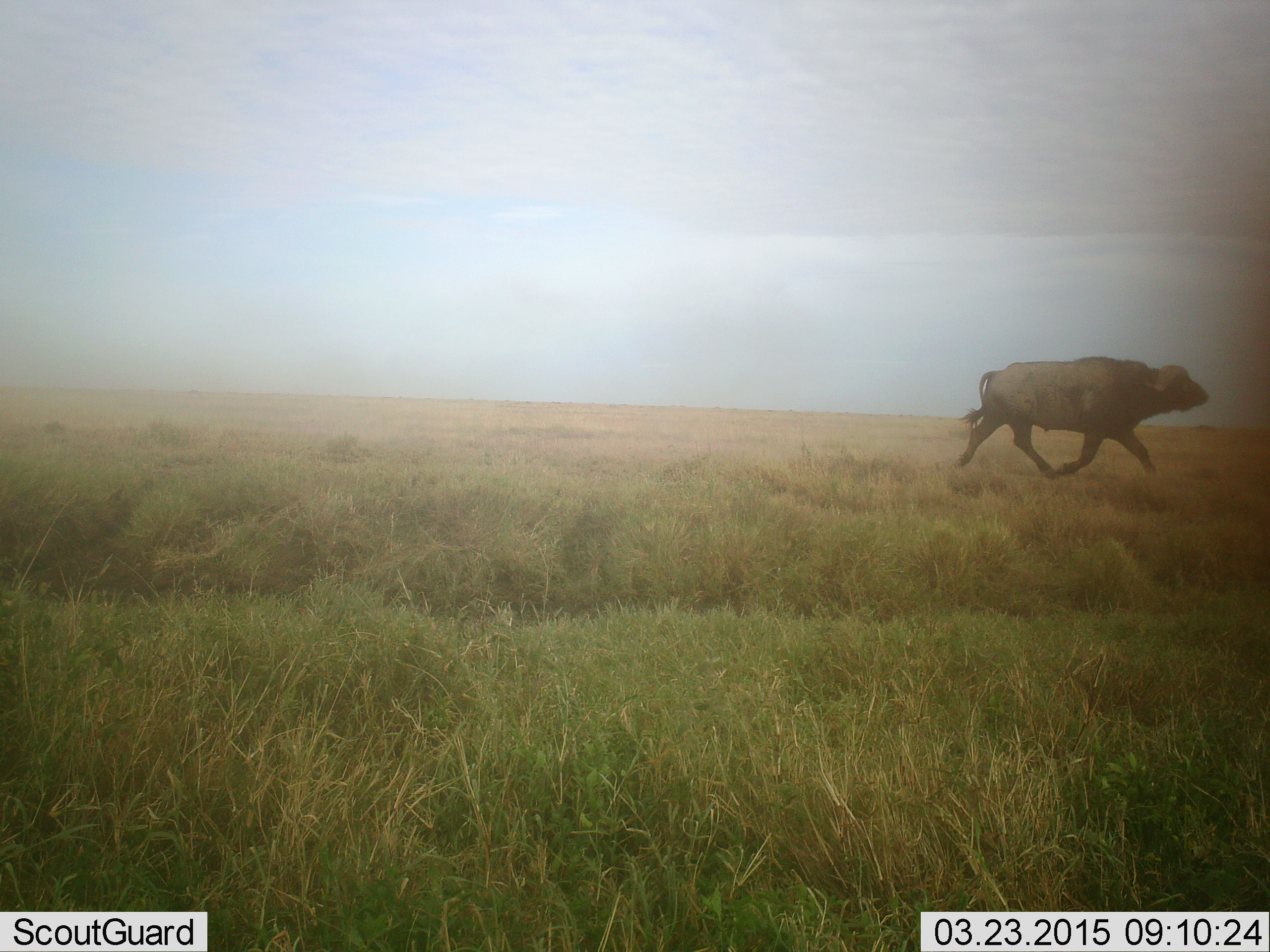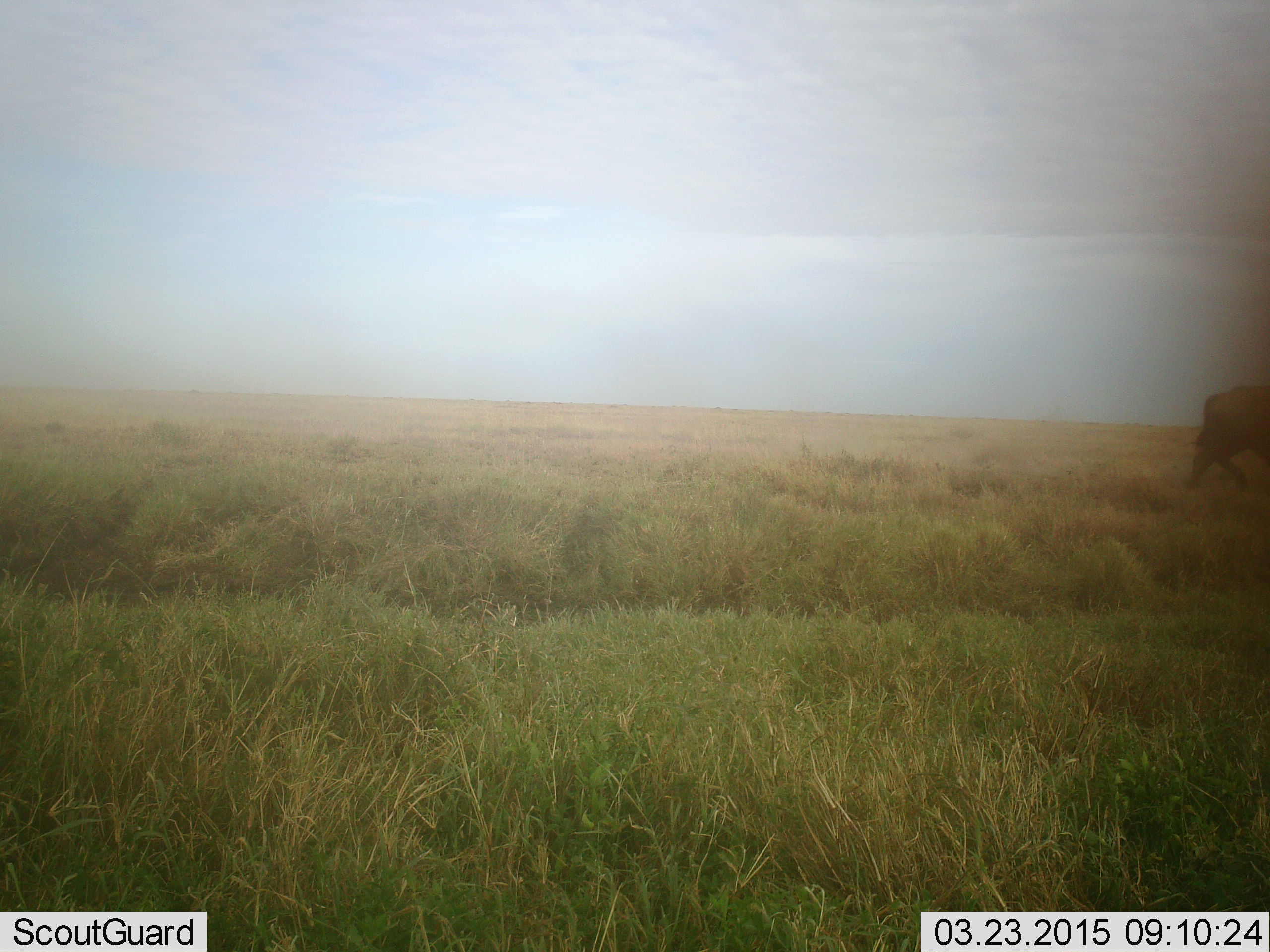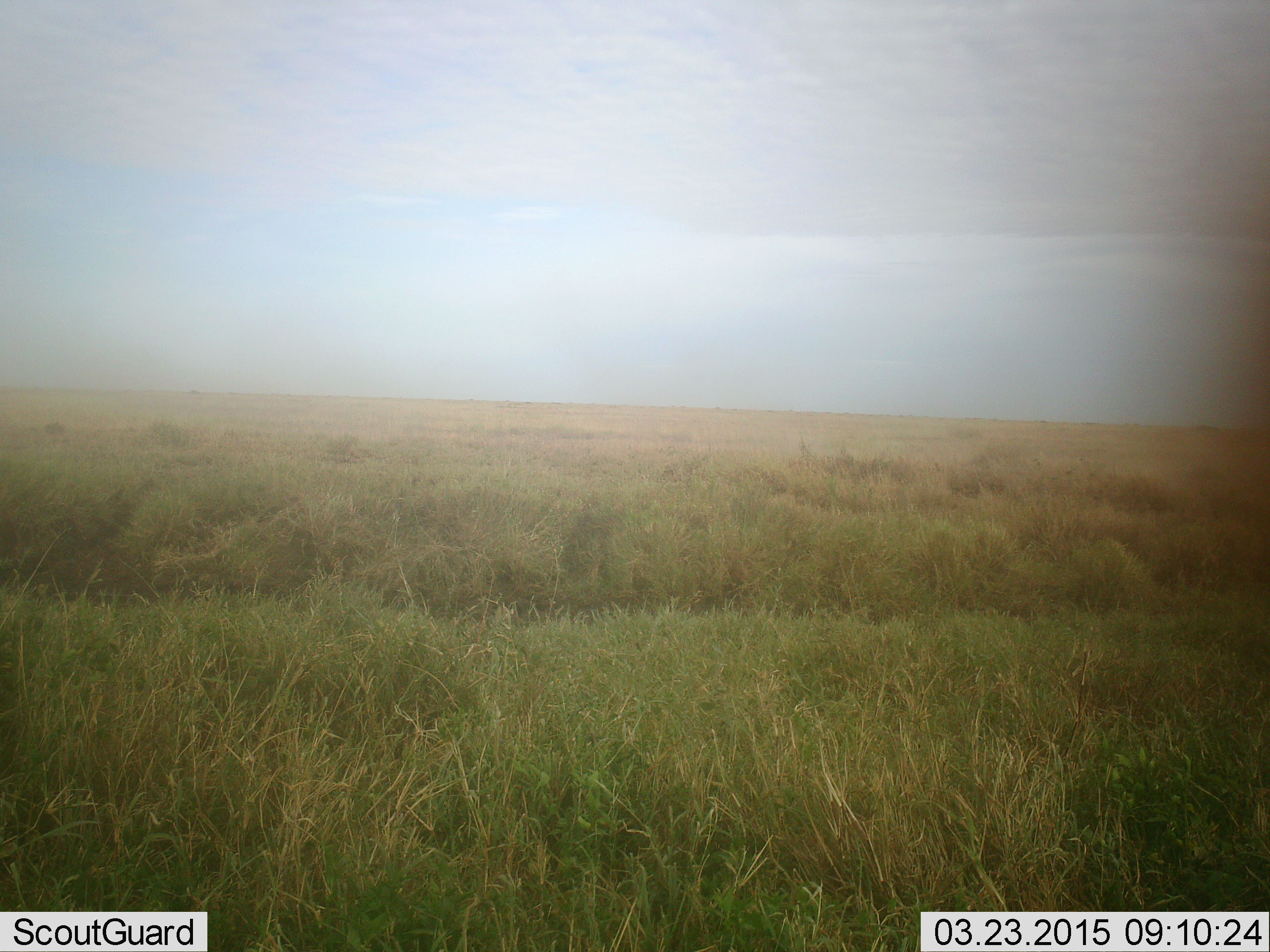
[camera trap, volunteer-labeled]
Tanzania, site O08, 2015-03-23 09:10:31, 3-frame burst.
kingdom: Animalia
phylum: Chordata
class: Mammalia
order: Artiodactyla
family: Bovidae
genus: Syncerus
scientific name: Syncerus caffer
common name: cape buffalo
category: buffalo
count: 1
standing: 0%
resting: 0%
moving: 100%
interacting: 0%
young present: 0%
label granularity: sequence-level